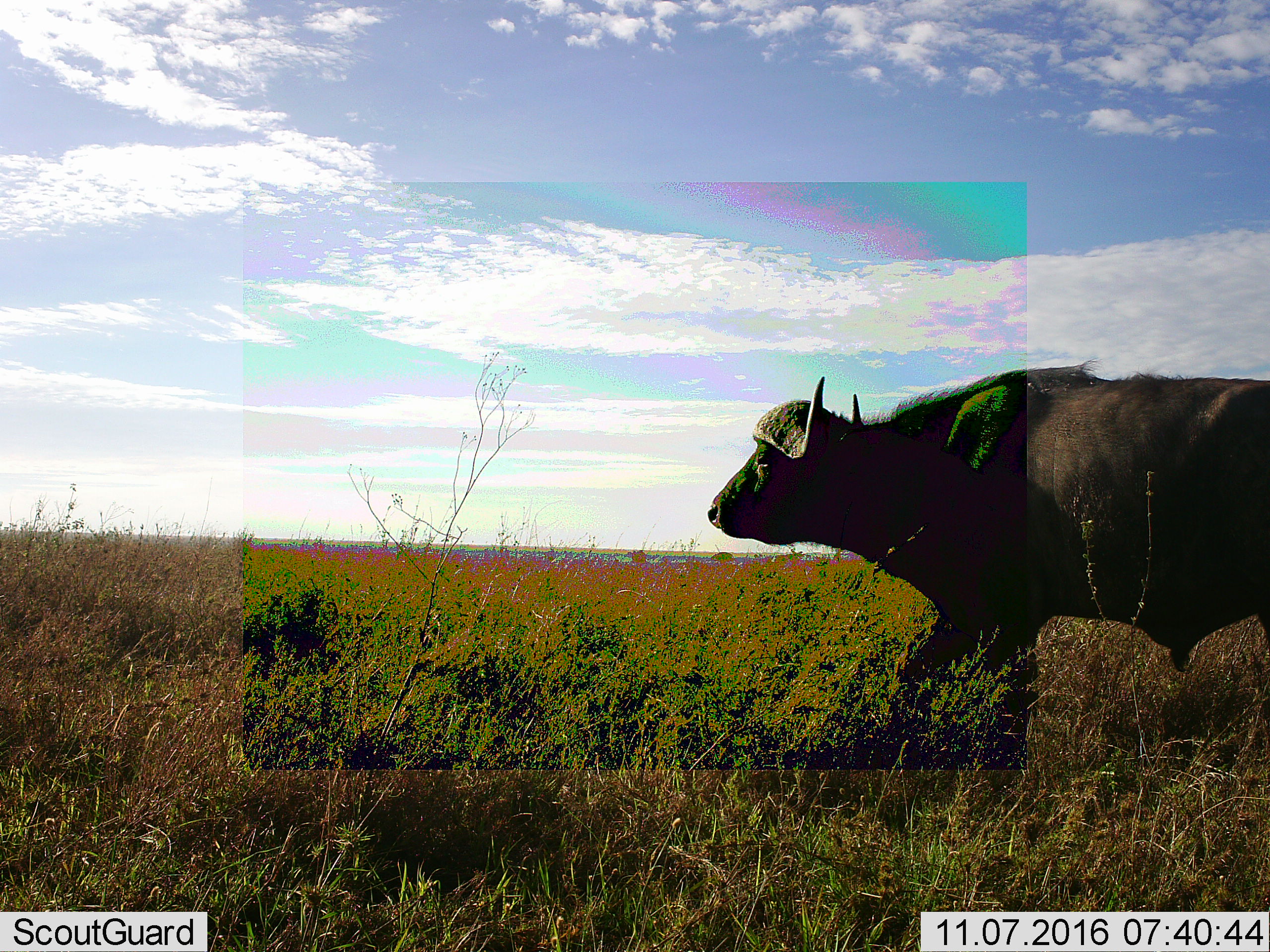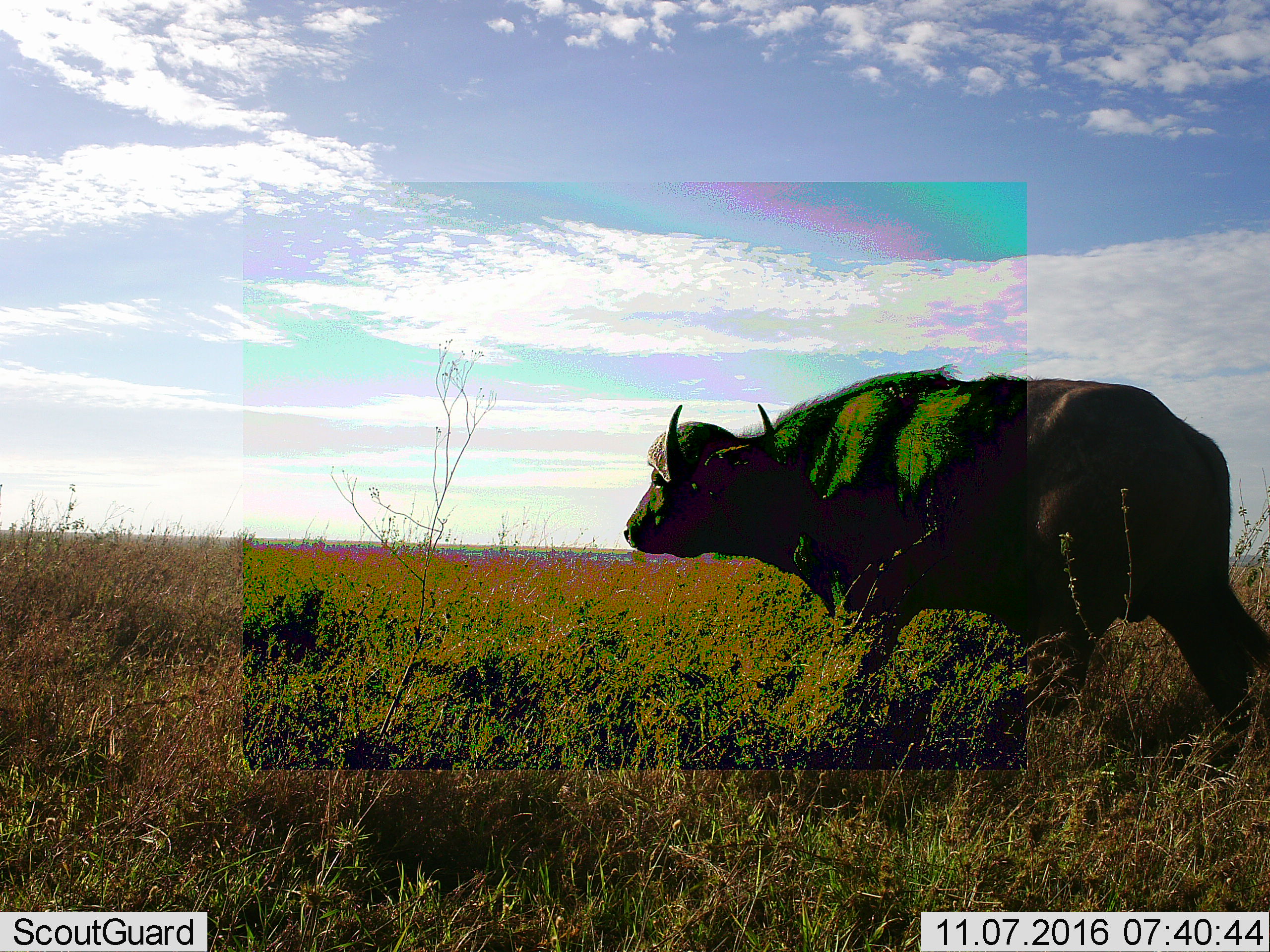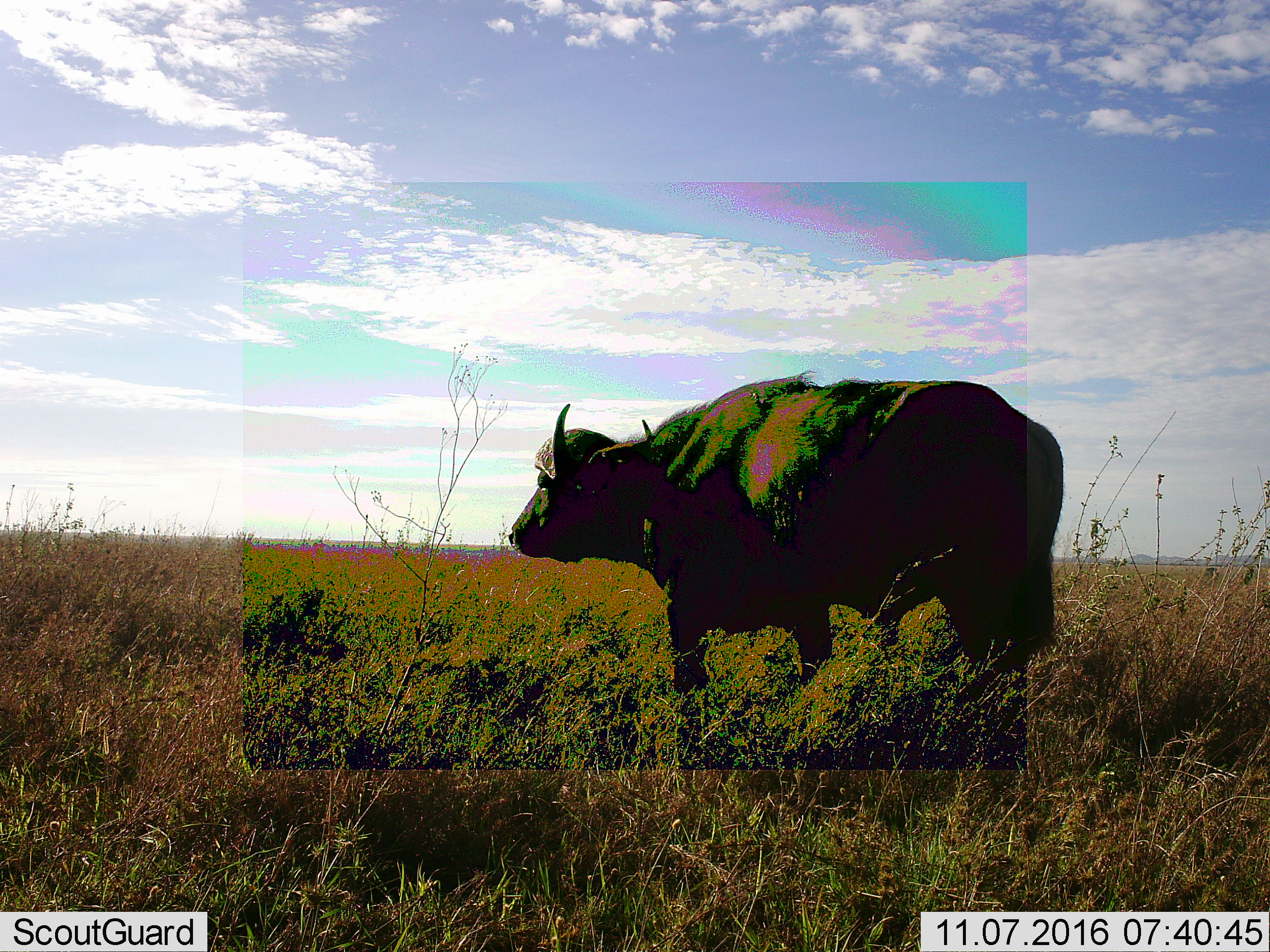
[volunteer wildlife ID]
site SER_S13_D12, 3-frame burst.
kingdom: Animalia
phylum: Chordata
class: Mammalia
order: Artiodactyla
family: Bovidae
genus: Syncerus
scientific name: Syncerus caffer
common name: african buffalo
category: buffalo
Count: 1.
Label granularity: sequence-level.